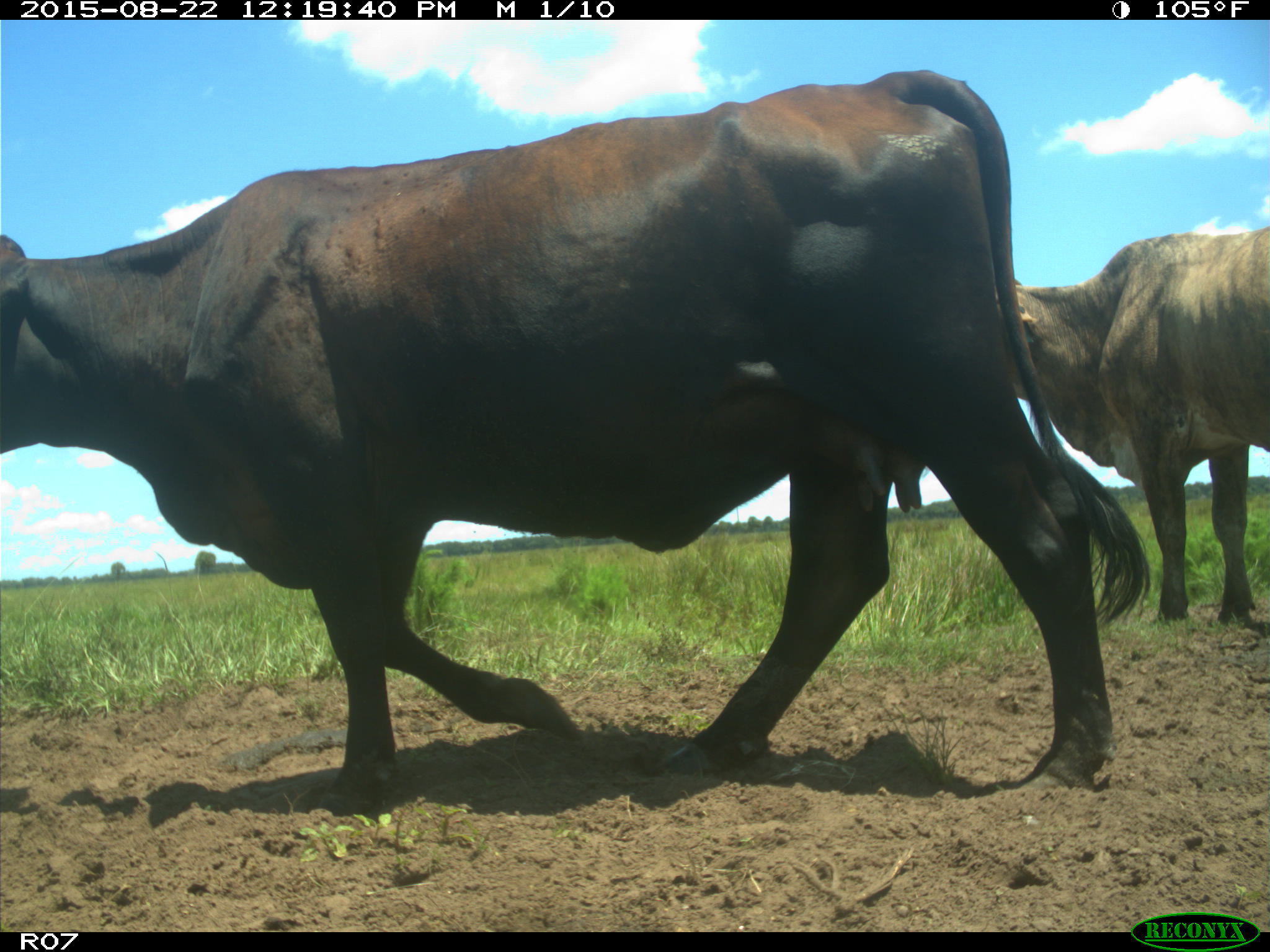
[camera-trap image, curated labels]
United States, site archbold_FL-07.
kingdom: Animalia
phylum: Chordata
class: Mammalia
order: Artiodactyla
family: Bovidae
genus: Bos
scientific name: Bos taurus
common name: domestic cow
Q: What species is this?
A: Bos taurus (domestic cow).